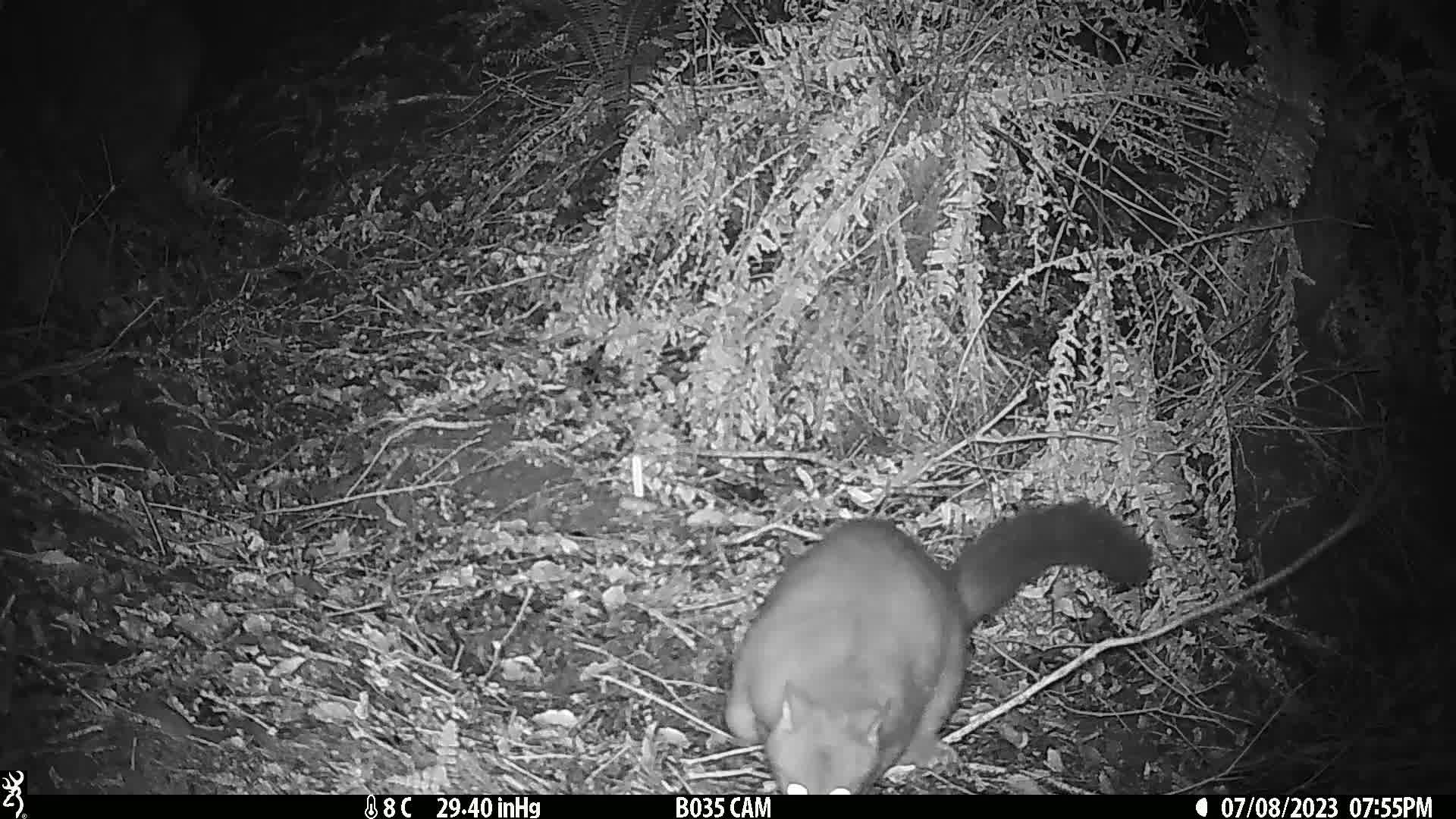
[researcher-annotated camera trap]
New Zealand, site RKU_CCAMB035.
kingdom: Animalia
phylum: Chordata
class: Mammalia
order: Diprotodontia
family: Phalangeridae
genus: Trichosurus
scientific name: Trichosurus vulpecula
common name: common brushtail possum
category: possum